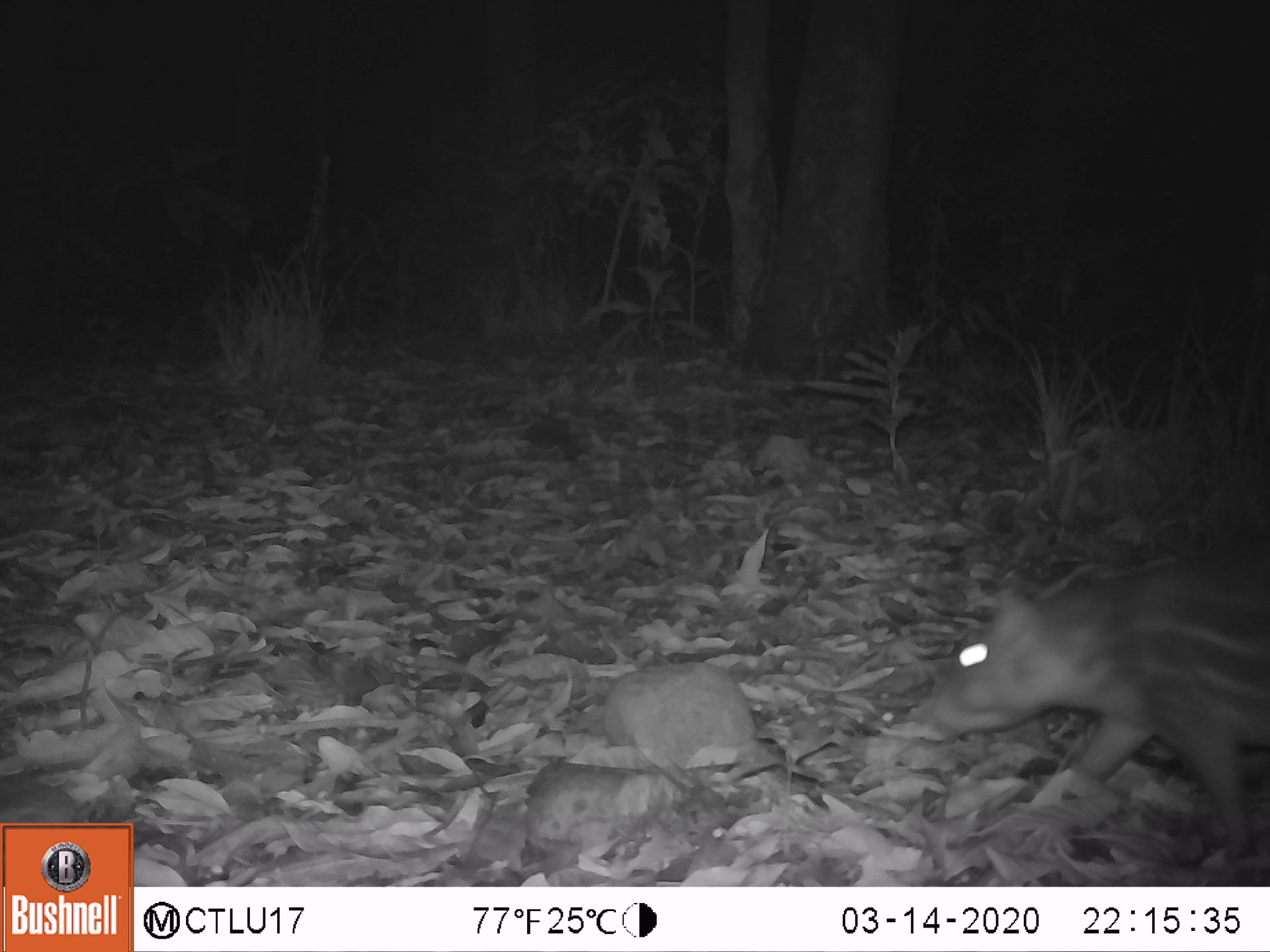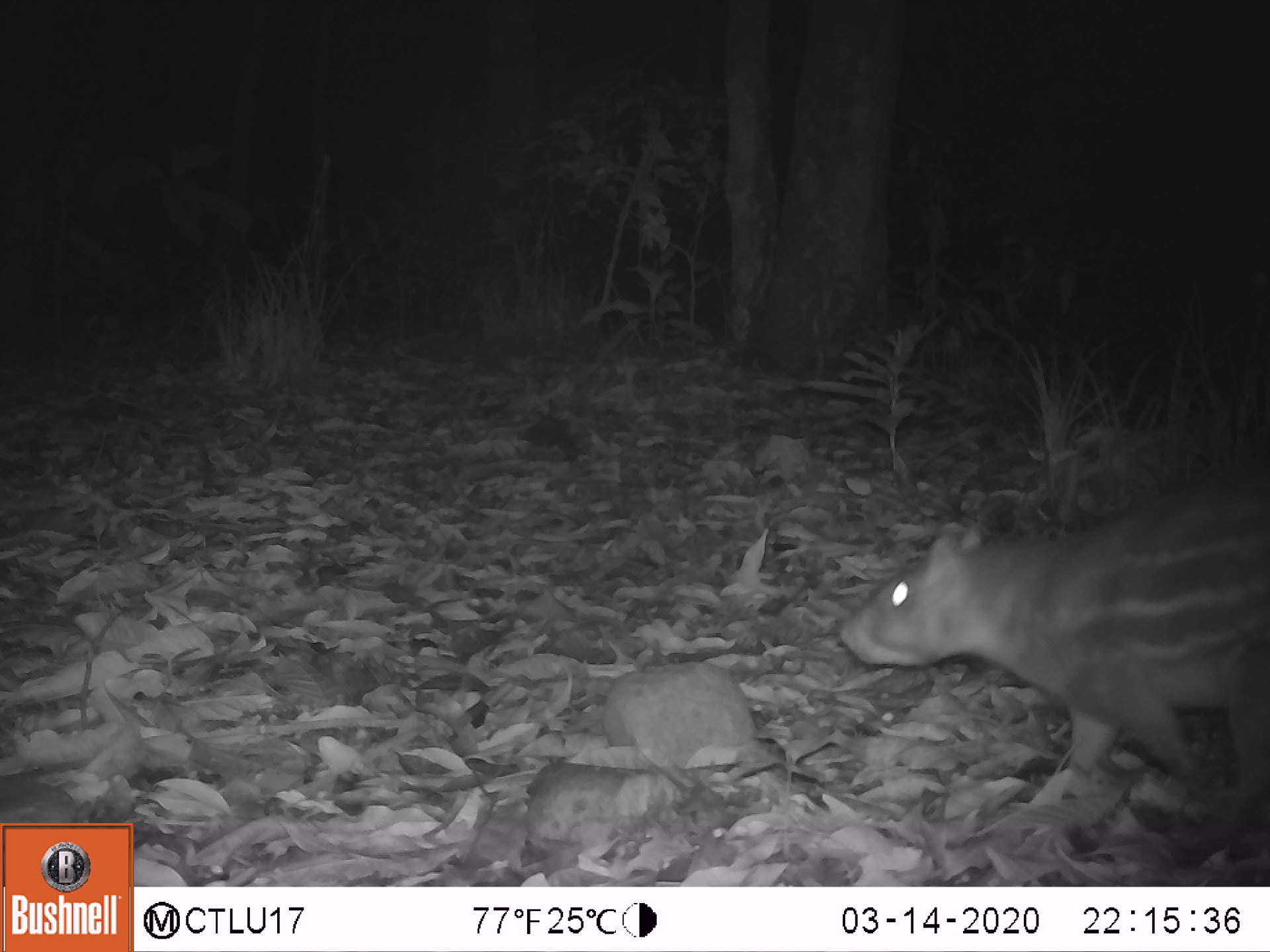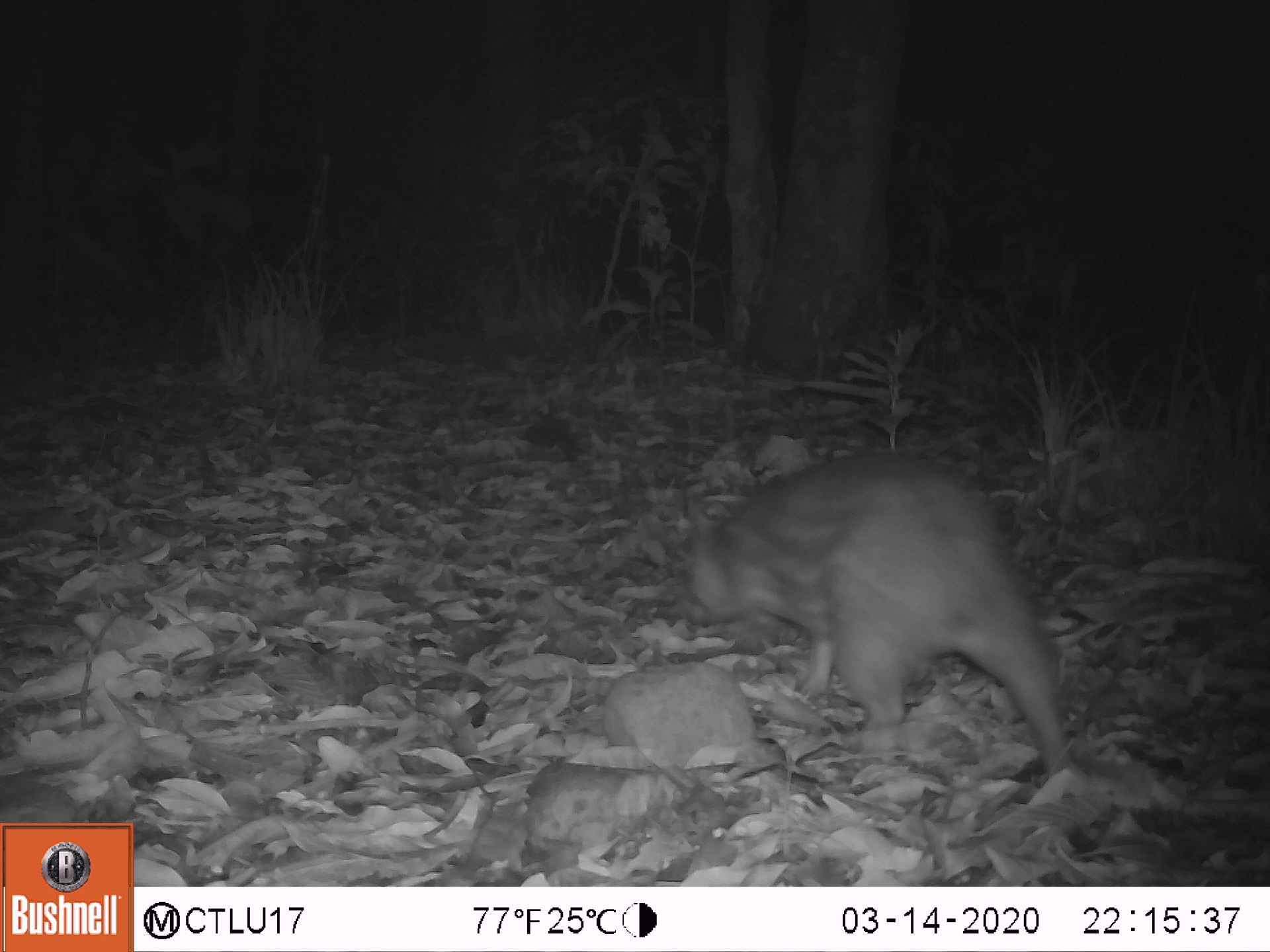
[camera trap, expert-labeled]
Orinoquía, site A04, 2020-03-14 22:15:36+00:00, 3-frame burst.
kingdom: Animalia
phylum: Chordata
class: Mammalia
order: Rodentia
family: Cuniculidae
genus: Cuniculus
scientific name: Cuniculus paca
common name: spotted paca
Spotted paca (Cuniculus paca).